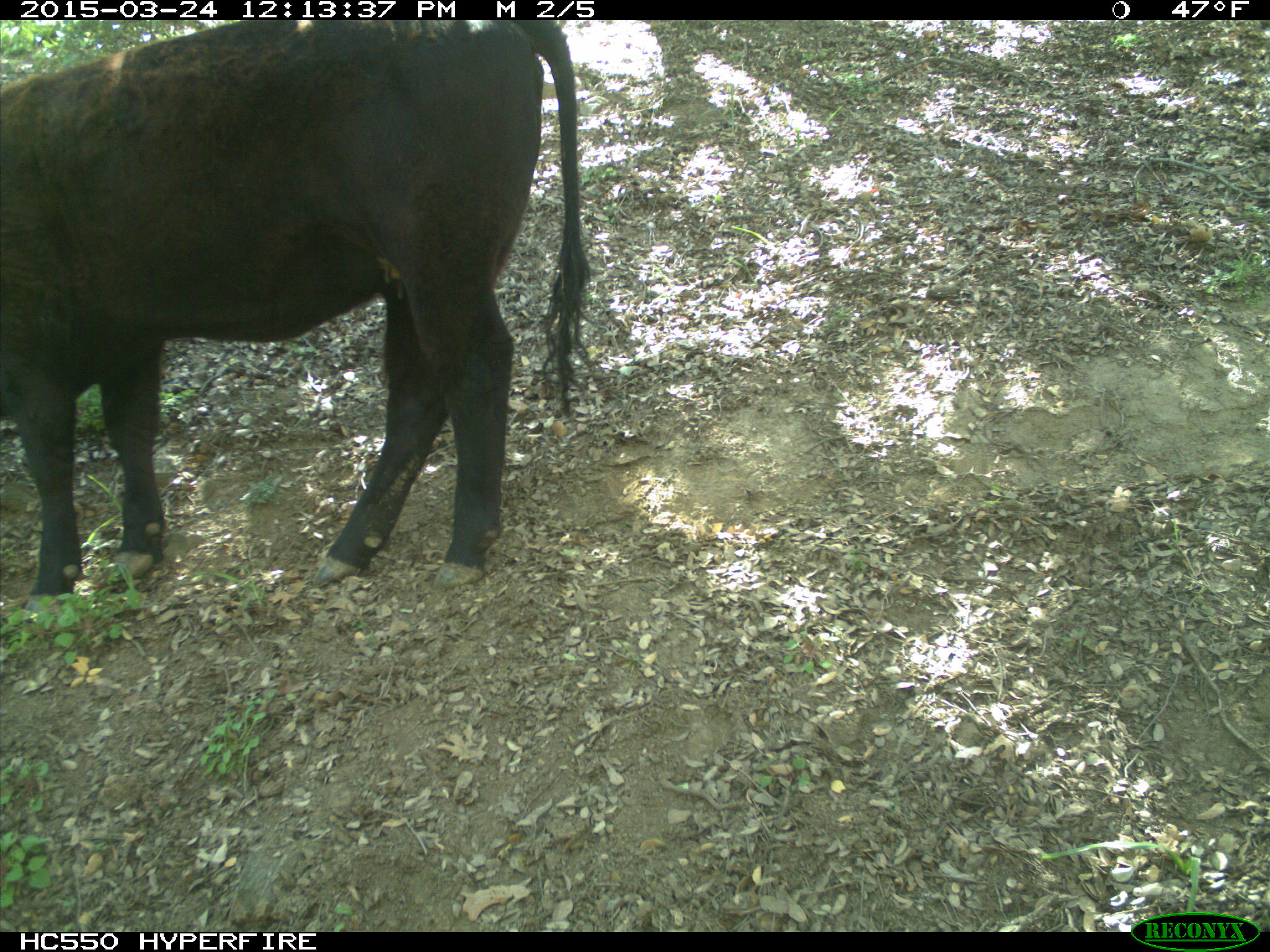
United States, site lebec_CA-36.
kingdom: Animalia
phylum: Chordata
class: Mammalia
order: Artiodactyla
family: Bovidae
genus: Bos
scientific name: Bos taurus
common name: domestic cow